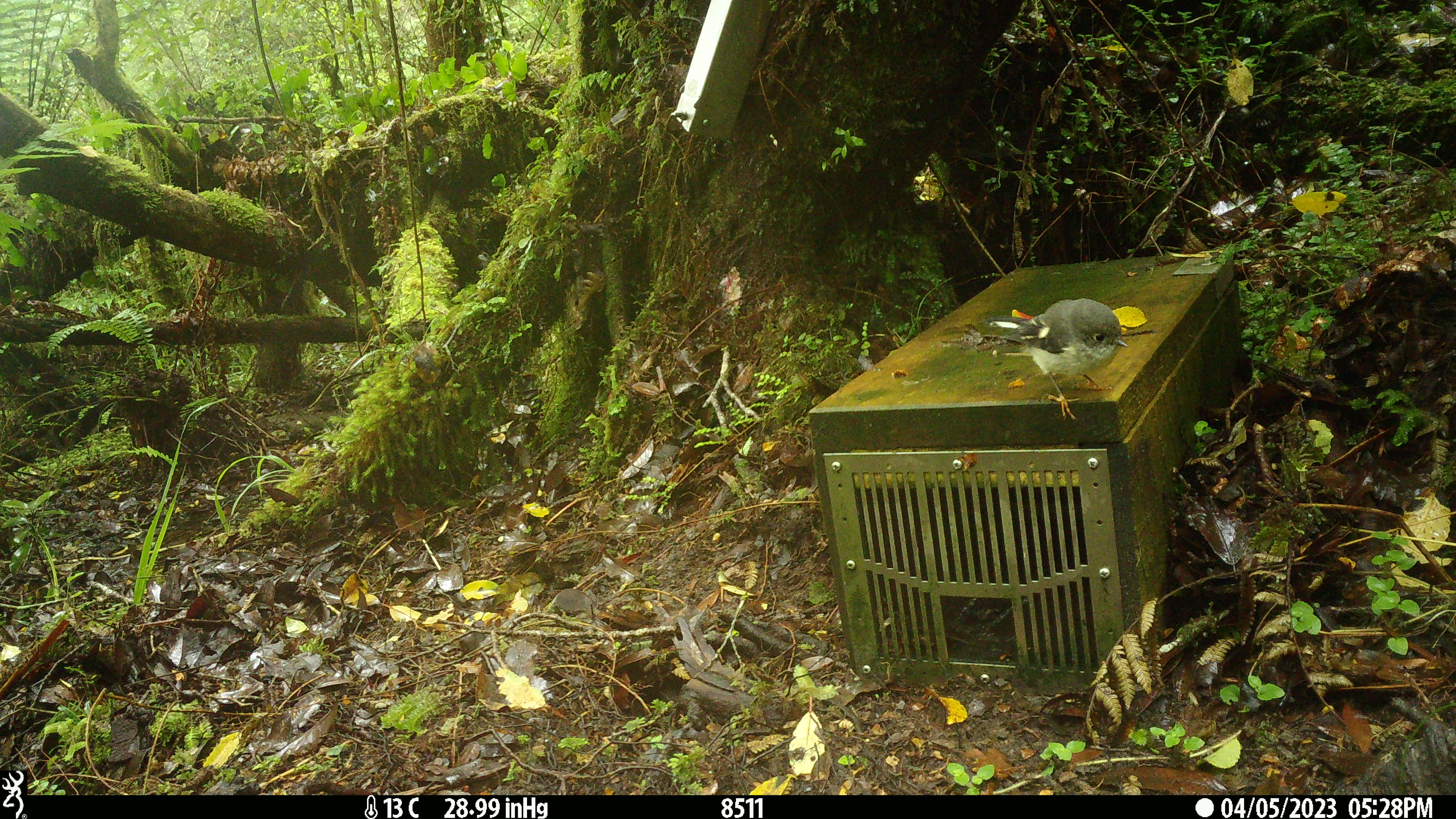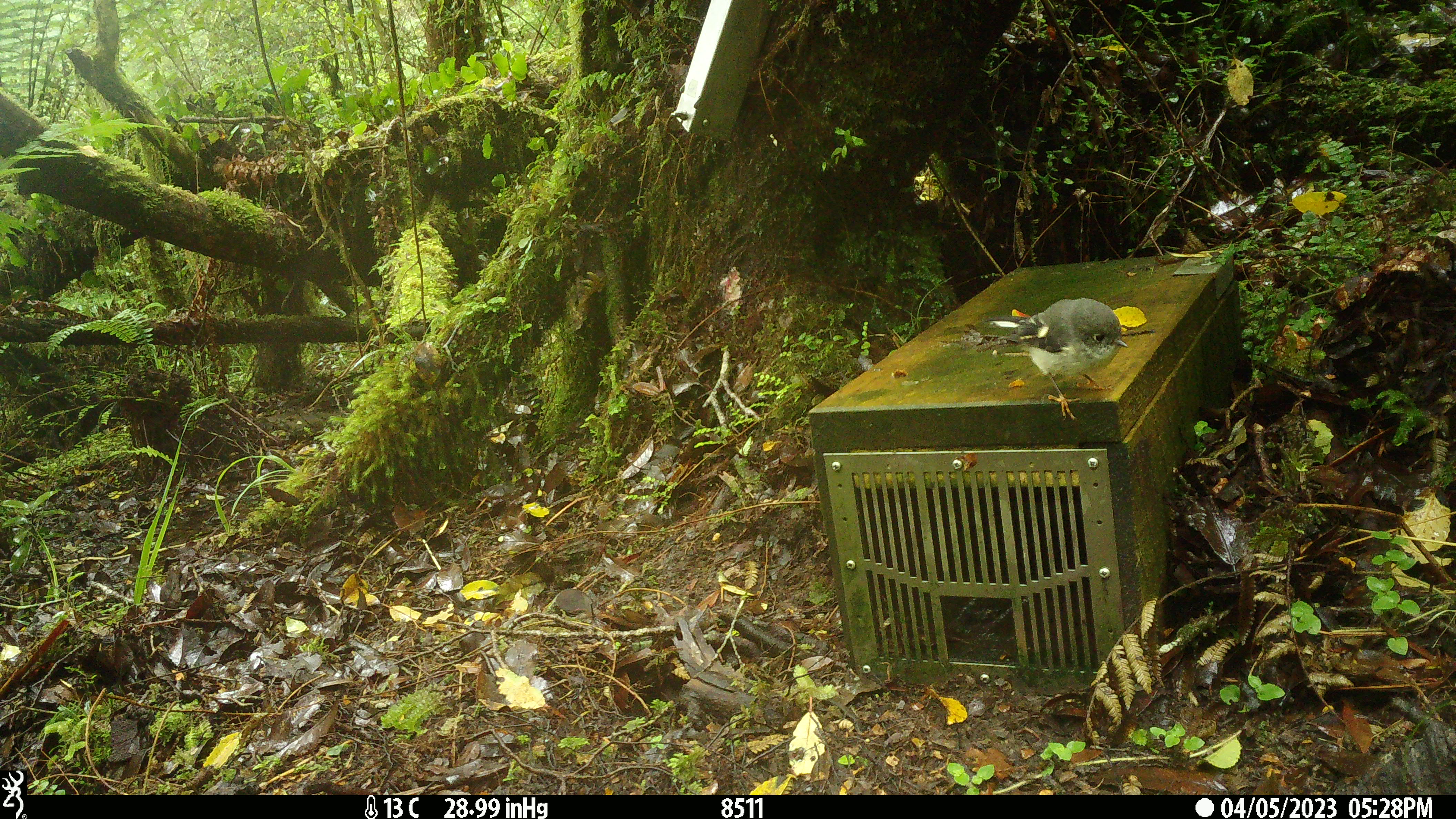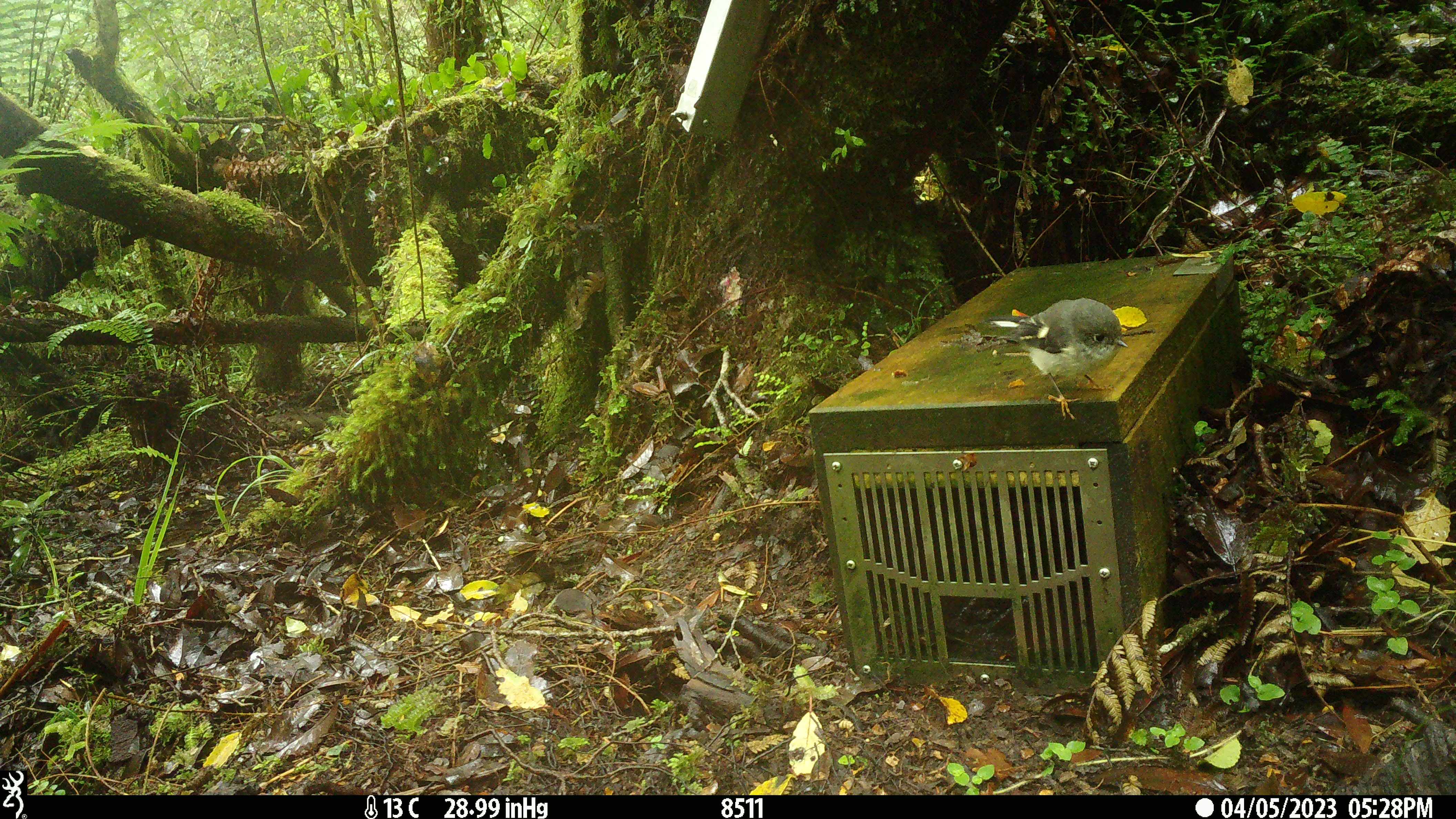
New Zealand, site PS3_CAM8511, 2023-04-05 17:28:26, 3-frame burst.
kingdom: Animalia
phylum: Chordata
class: Aves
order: Passeriformes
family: Petroicidae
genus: Petroica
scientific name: Petroica macrocephala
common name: tomtit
Tomtit (Petroica macrocephala).